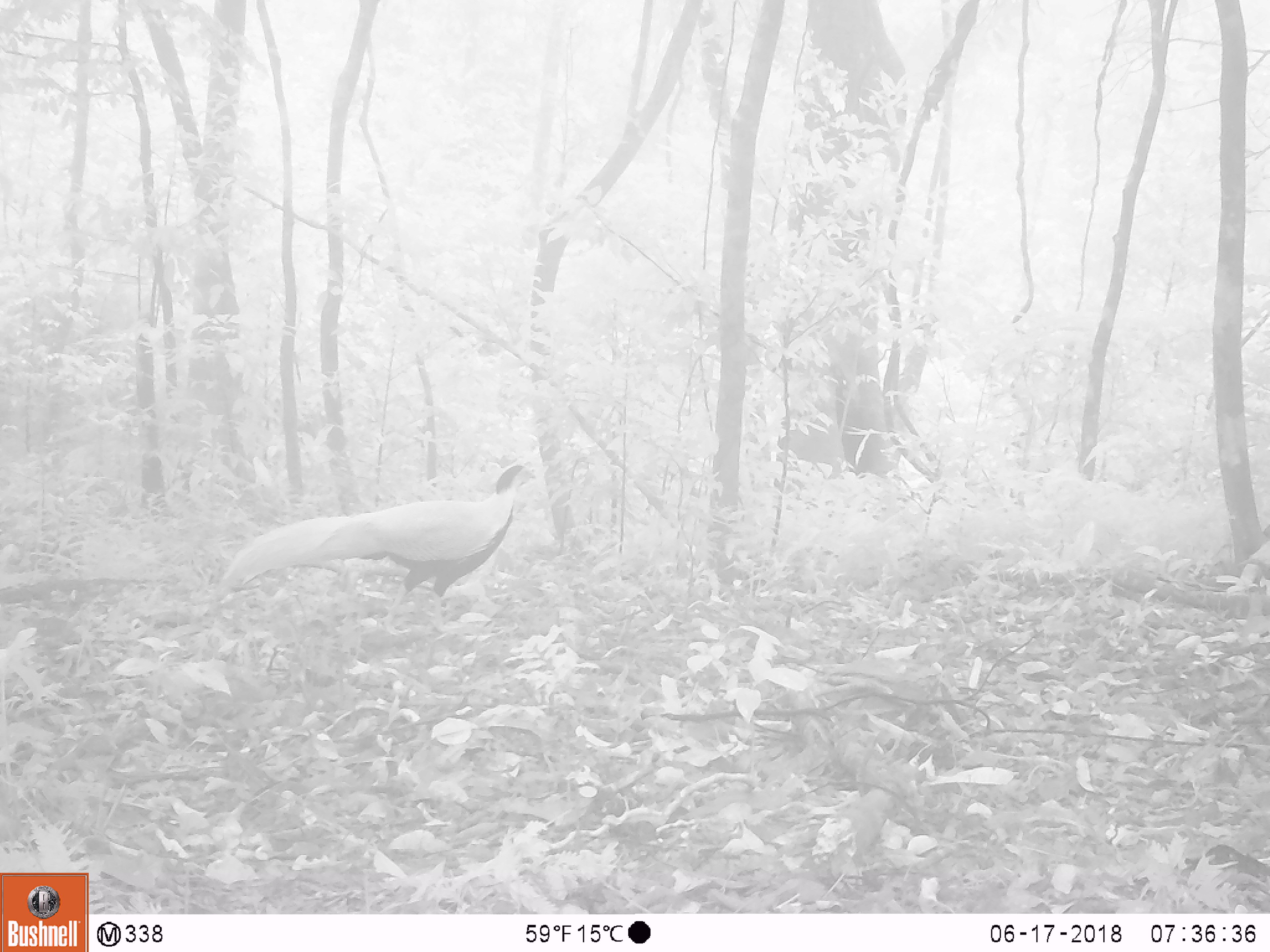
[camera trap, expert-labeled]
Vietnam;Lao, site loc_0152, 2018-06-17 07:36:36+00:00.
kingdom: Animalia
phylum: Chordata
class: Aves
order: Galliformes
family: Phasianidae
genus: Lophura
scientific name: Lophura nycthemera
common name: silver pheasant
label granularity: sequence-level